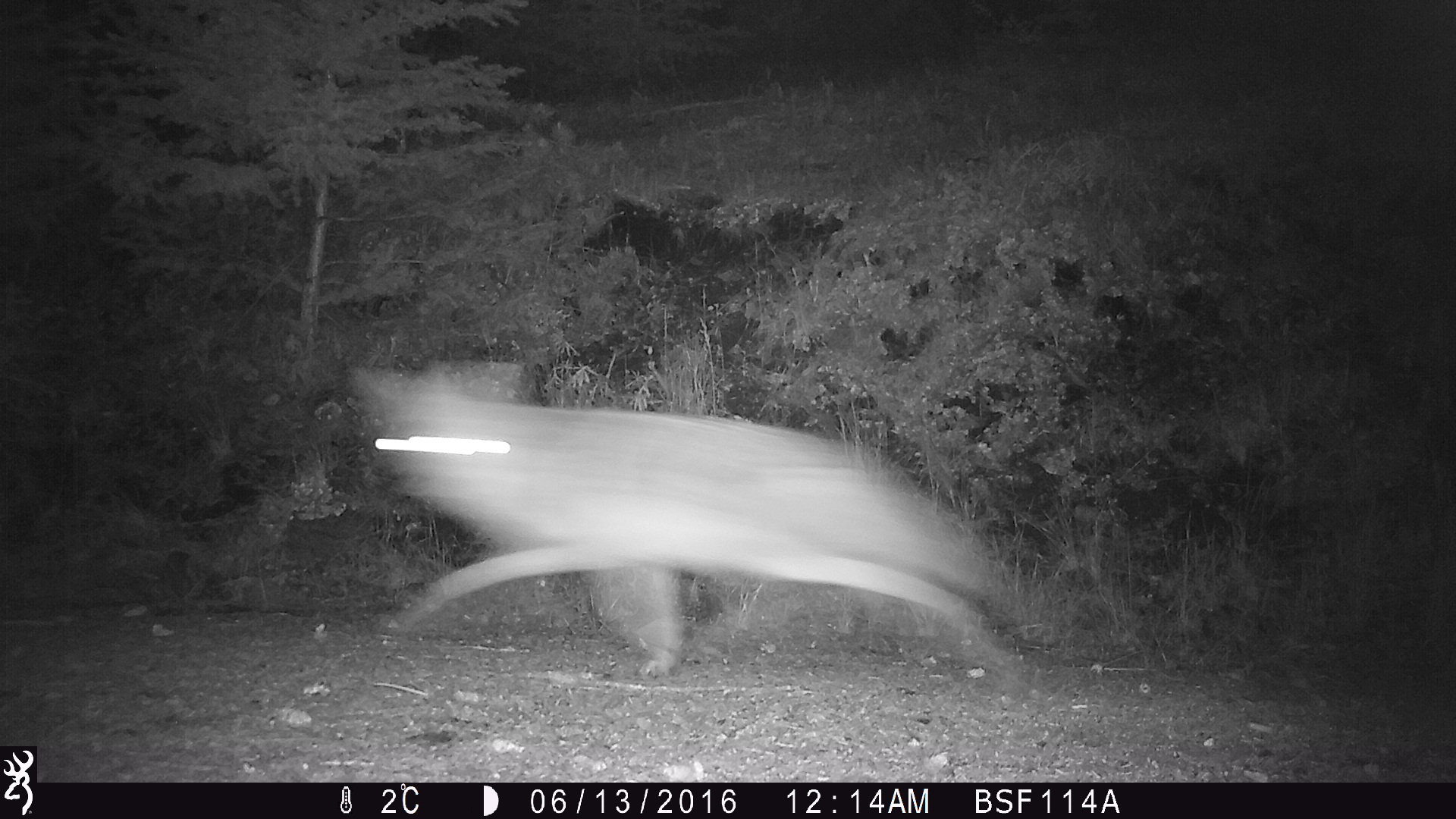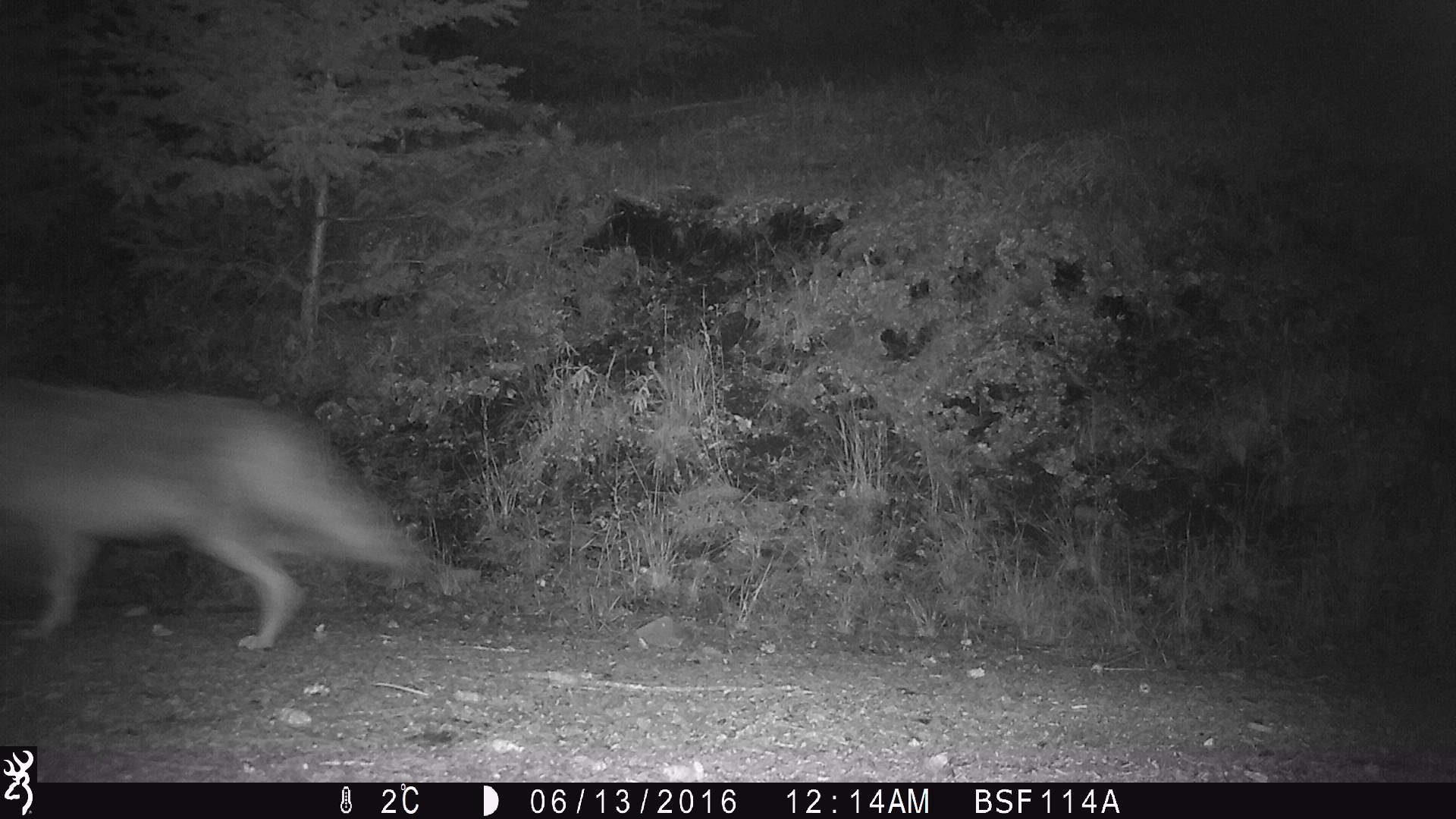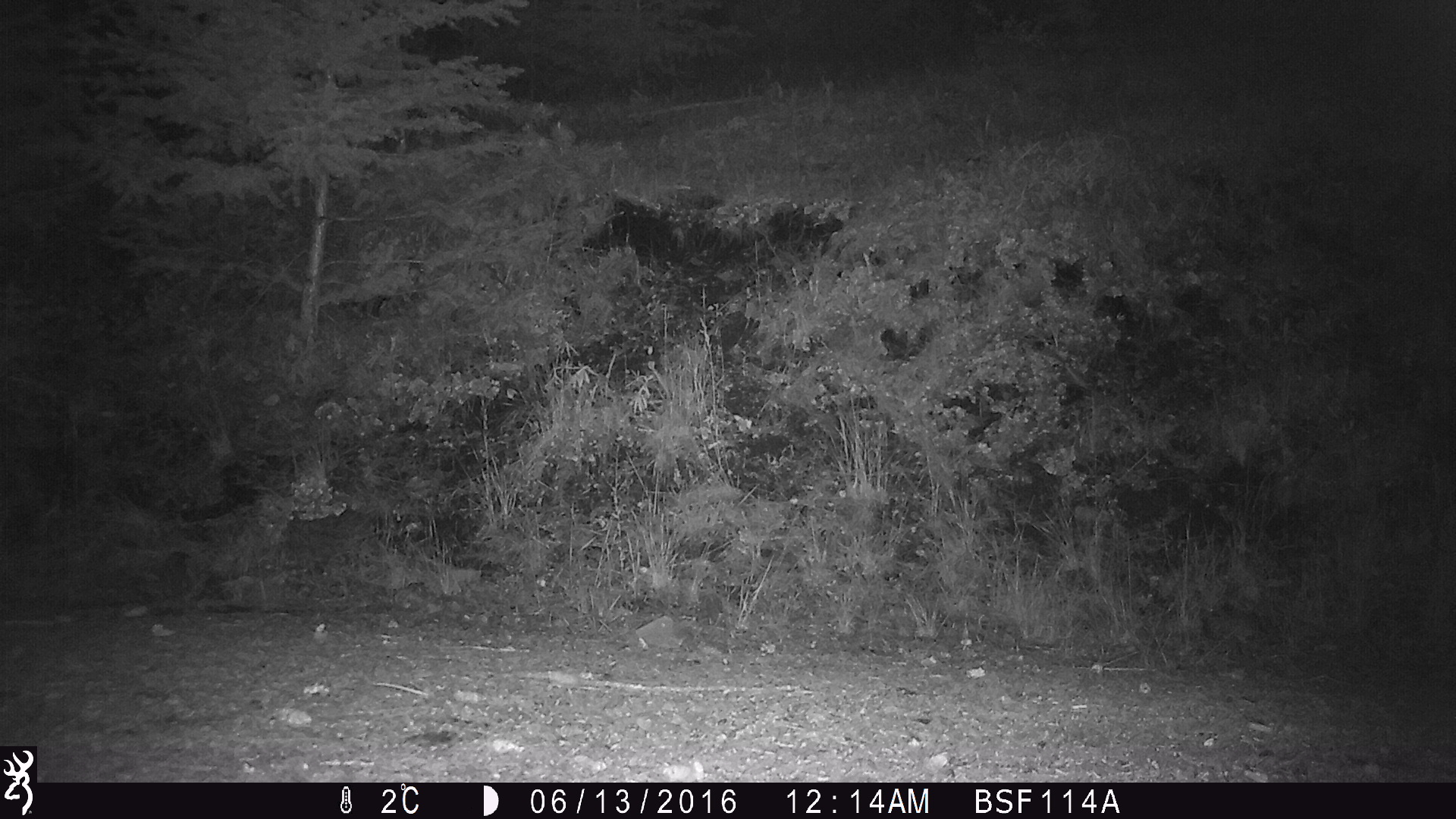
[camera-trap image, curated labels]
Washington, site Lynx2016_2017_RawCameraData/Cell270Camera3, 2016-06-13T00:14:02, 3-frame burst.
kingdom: Animalia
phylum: Chordata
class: Mammalia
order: Carnivora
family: Canidae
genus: Canis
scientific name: Canis latrans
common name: coyote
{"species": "Canis latrans (coyote)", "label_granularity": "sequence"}